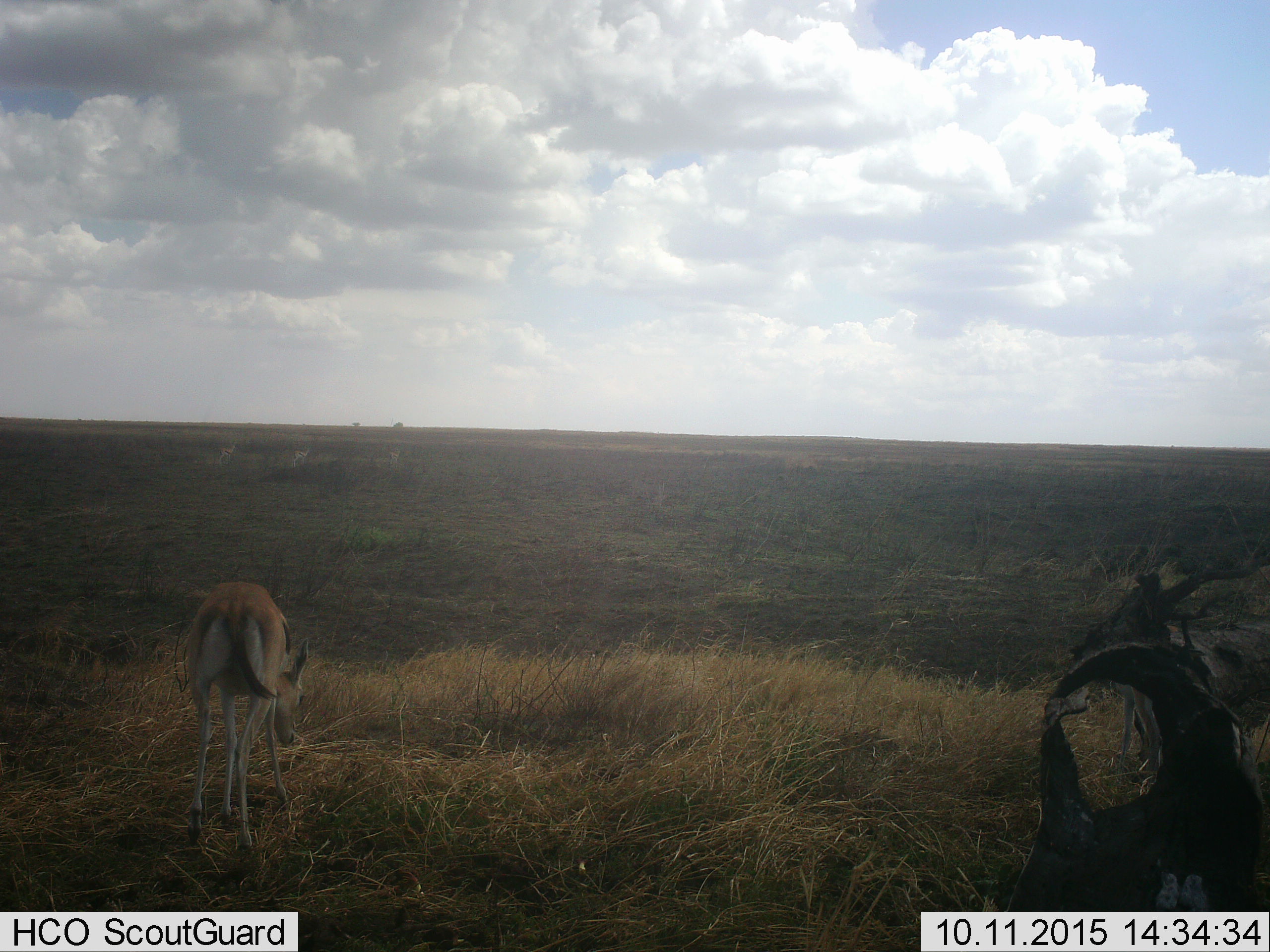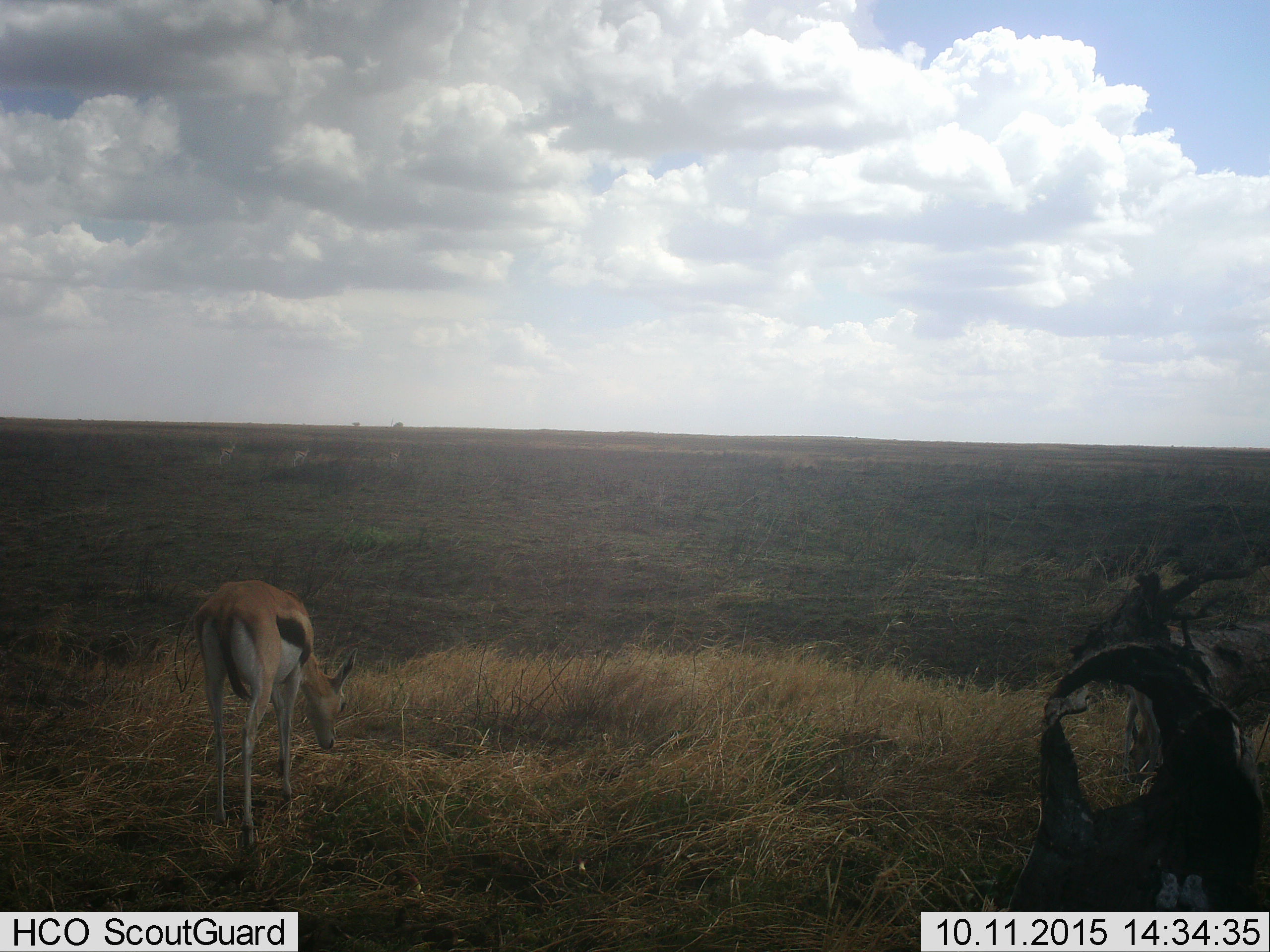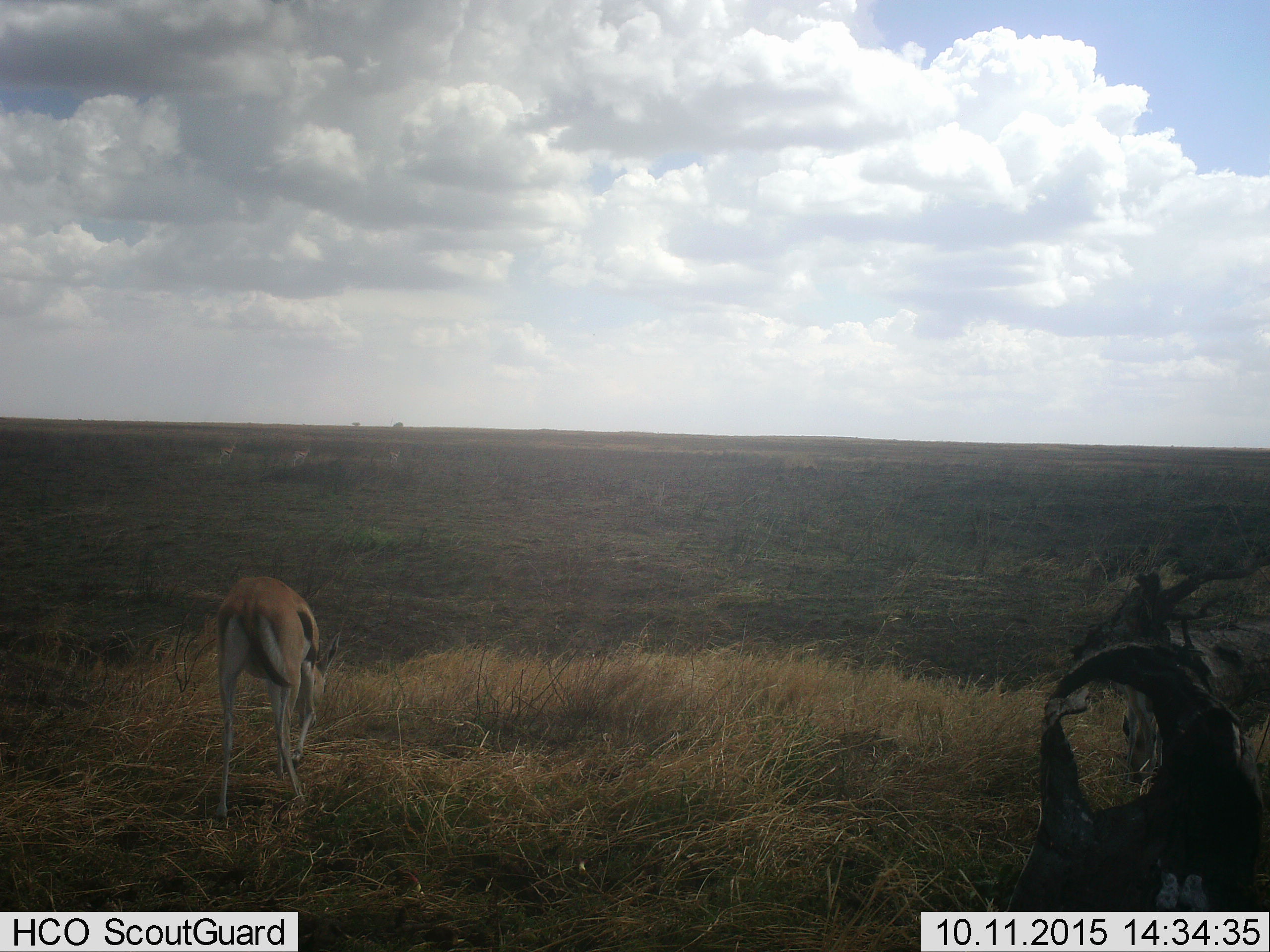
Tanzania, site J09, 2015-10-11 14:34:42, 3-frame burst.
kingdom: Animalia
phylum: Chordata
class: Mammalia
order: Artiodactyla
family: Bovidae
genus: Eudorcas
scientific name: Eudorcas thomsonii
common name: thomson's gazelle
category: gazellethomsons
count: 1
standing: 40%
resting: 0%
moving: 20%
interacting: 0%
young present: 10%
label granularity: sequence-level